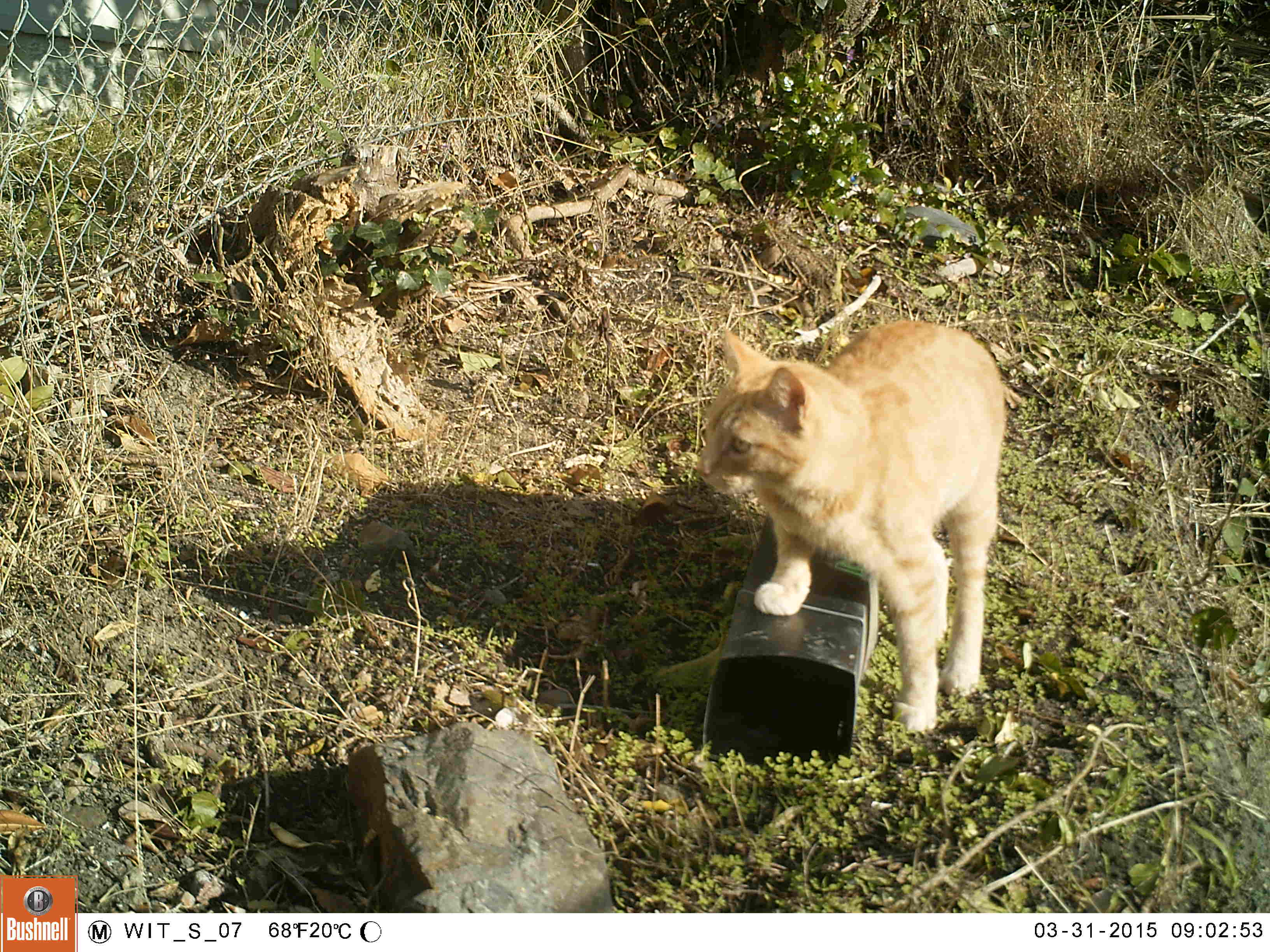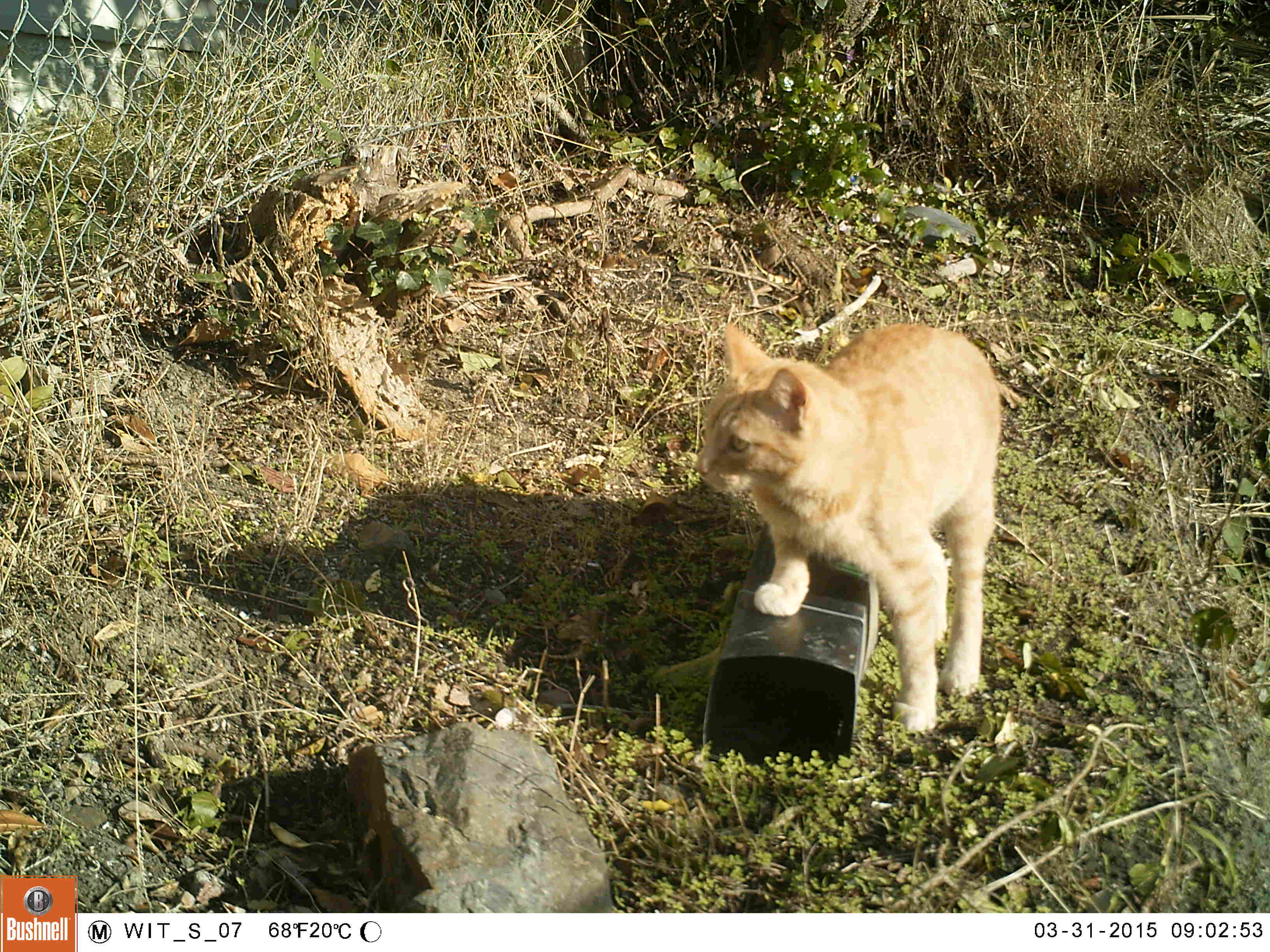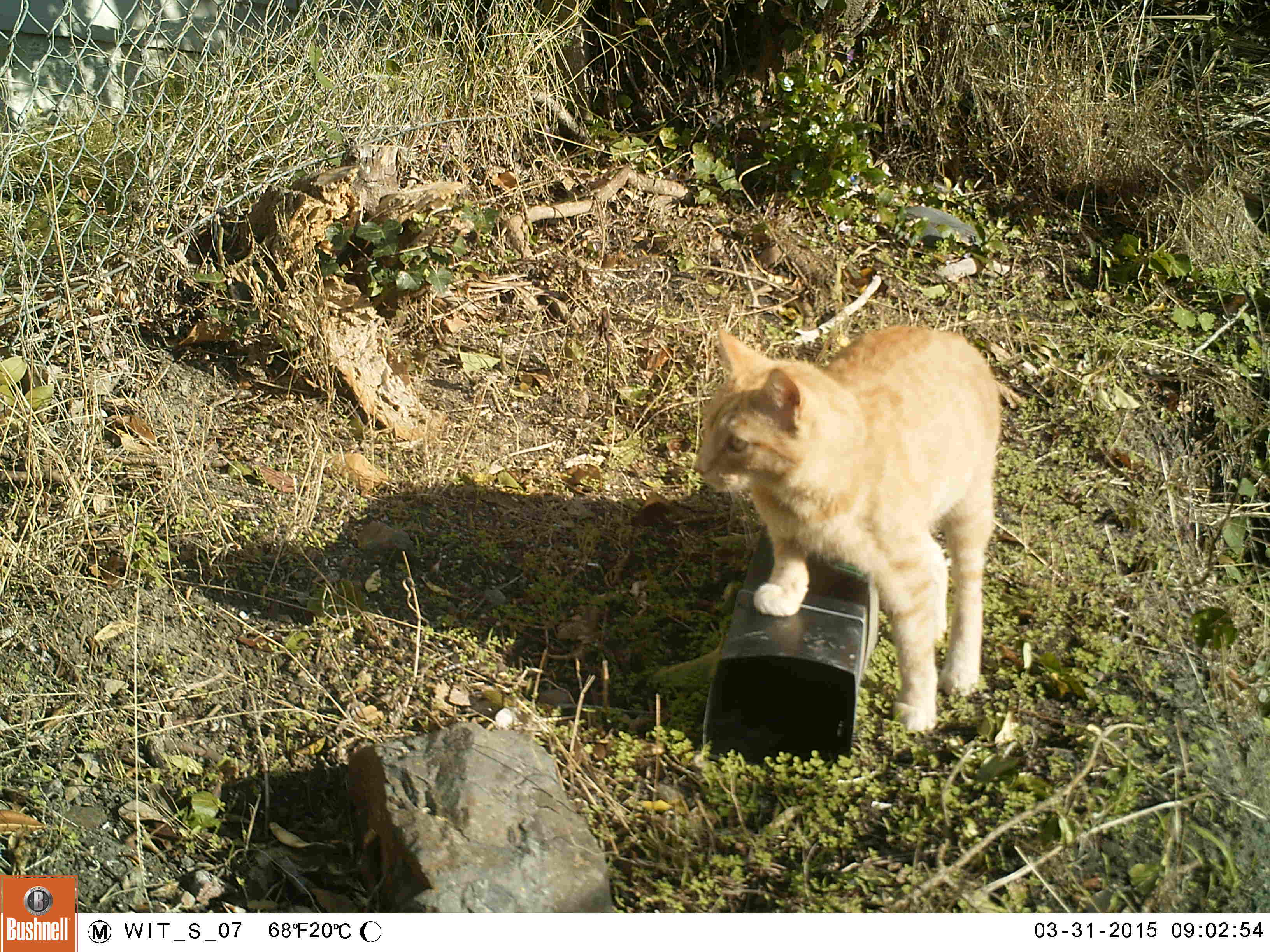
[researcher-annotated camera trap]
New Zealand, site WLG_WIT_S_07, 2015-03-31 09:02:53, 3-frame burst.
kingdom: Animalia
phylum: Chordata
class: Mammalia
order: Carnivora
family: Felidae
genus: Felis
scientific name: Felis catus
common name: domestic cat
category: cat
Cat (domestic cat) (Felis catus).